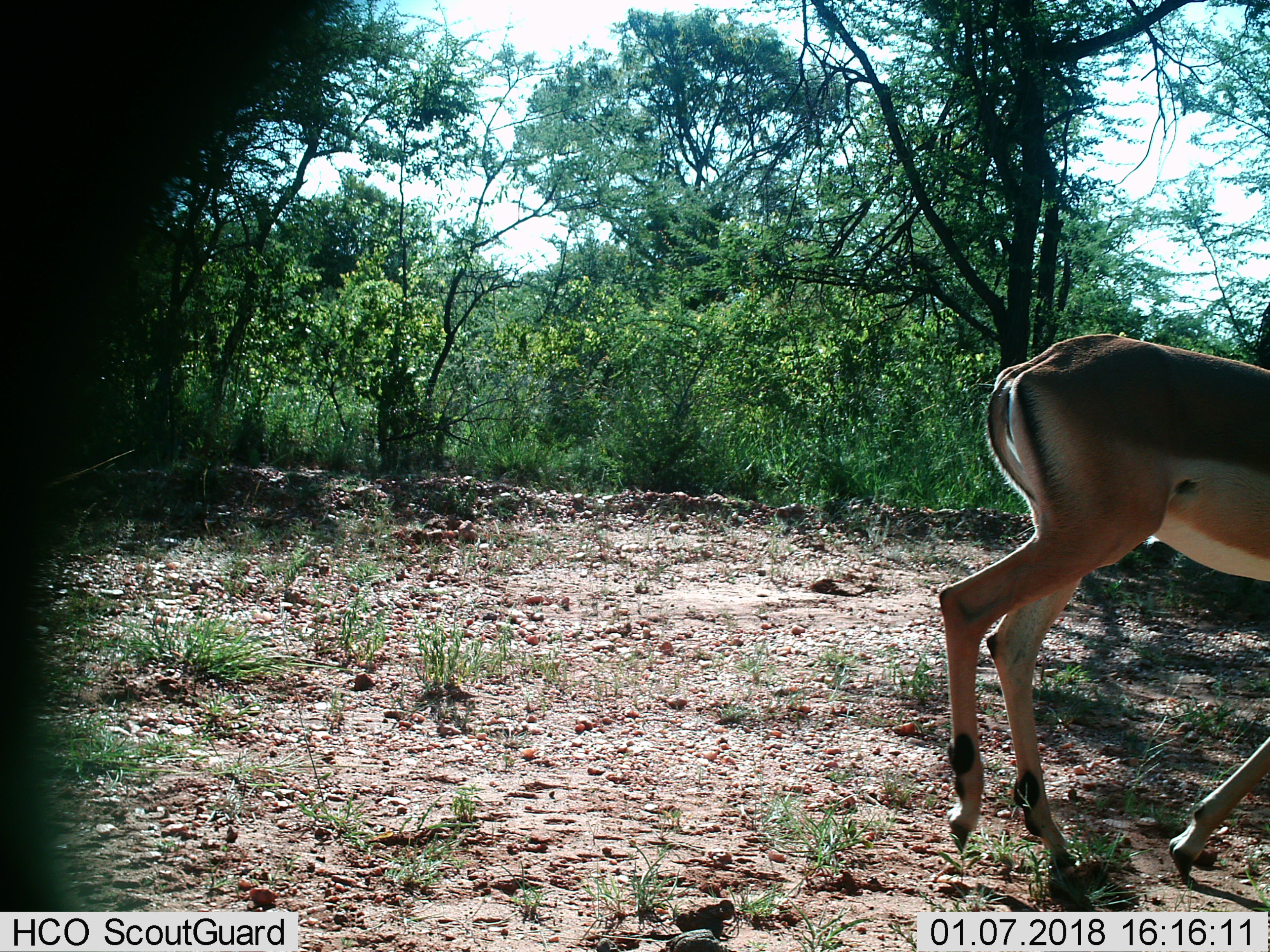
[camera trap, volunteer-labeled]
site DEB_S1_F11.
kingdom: Animalia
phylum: Chordata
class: Mammalia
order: Artiodactyla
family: Bovidae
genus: Aepyceros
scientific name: Aepyceros melampus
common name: impala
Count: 1.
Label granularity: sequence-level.